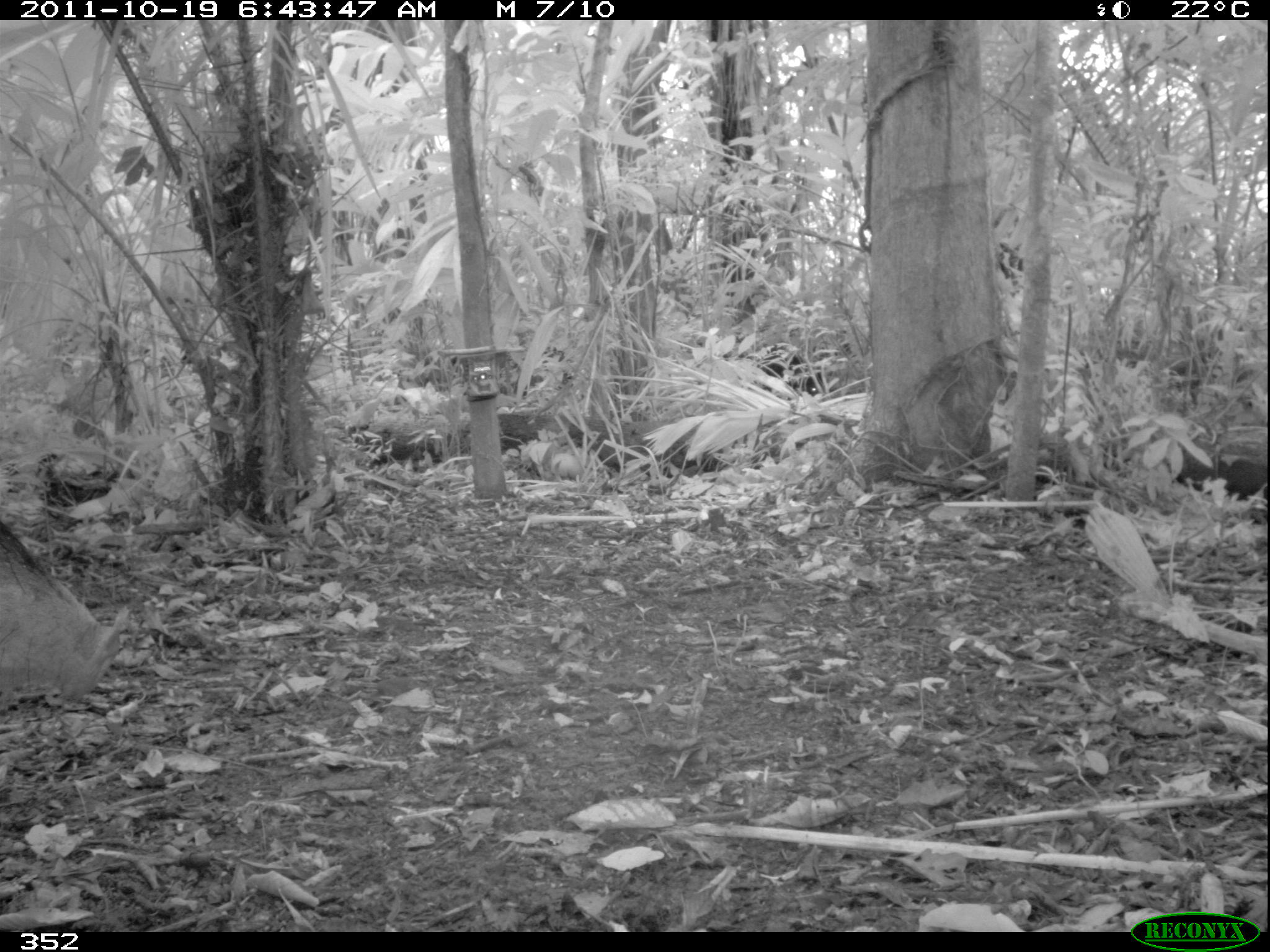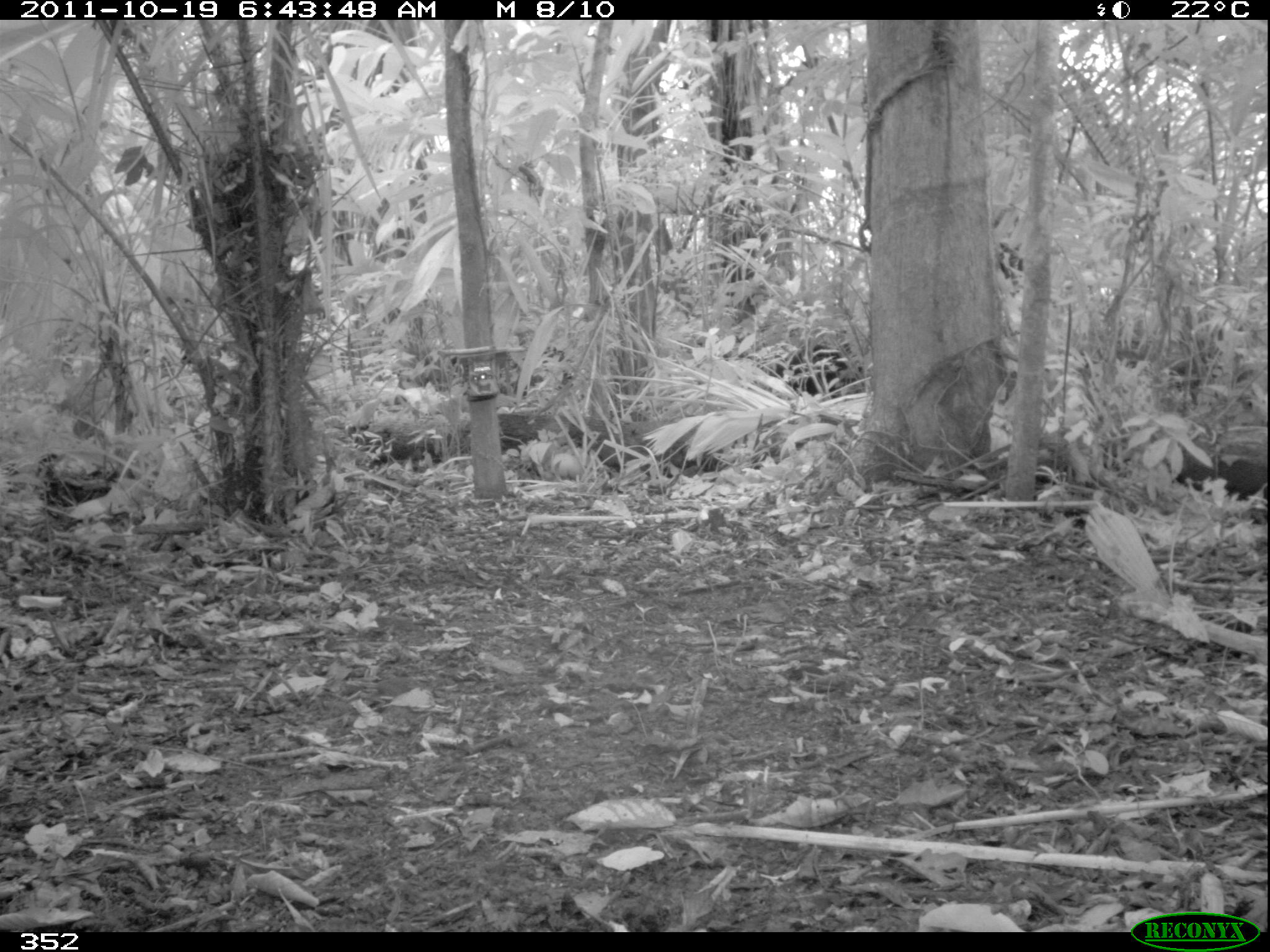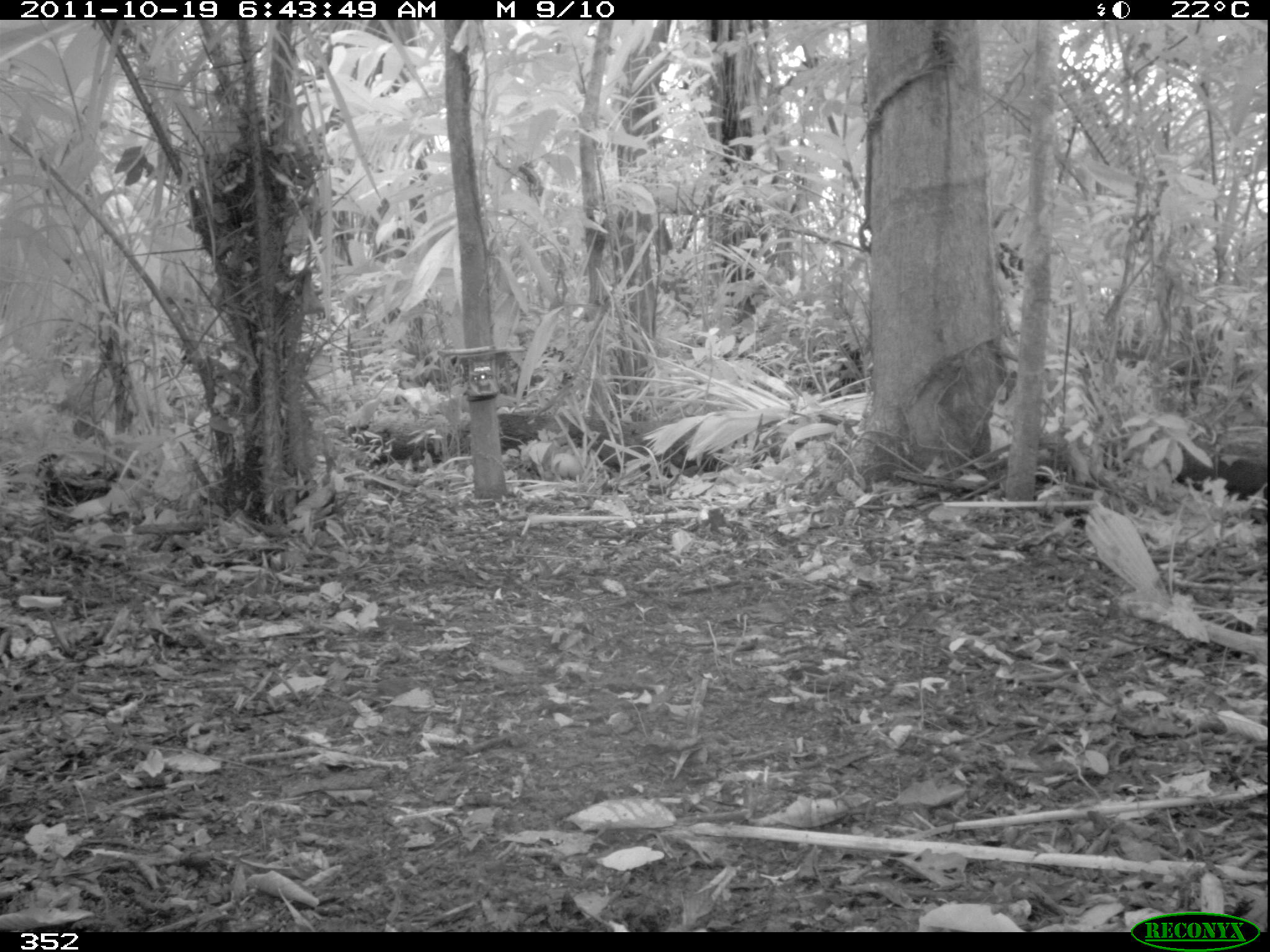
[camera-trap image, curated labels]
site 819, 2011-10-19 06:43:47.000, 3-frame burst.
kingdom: Animalia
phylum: Chordata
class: Mammalia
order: Artiodactyla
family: Tayassuidae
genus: Tayassu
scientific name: Tayassu pecari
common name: white-lipped peccary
Tayassu pecari (white-lipped peccary).